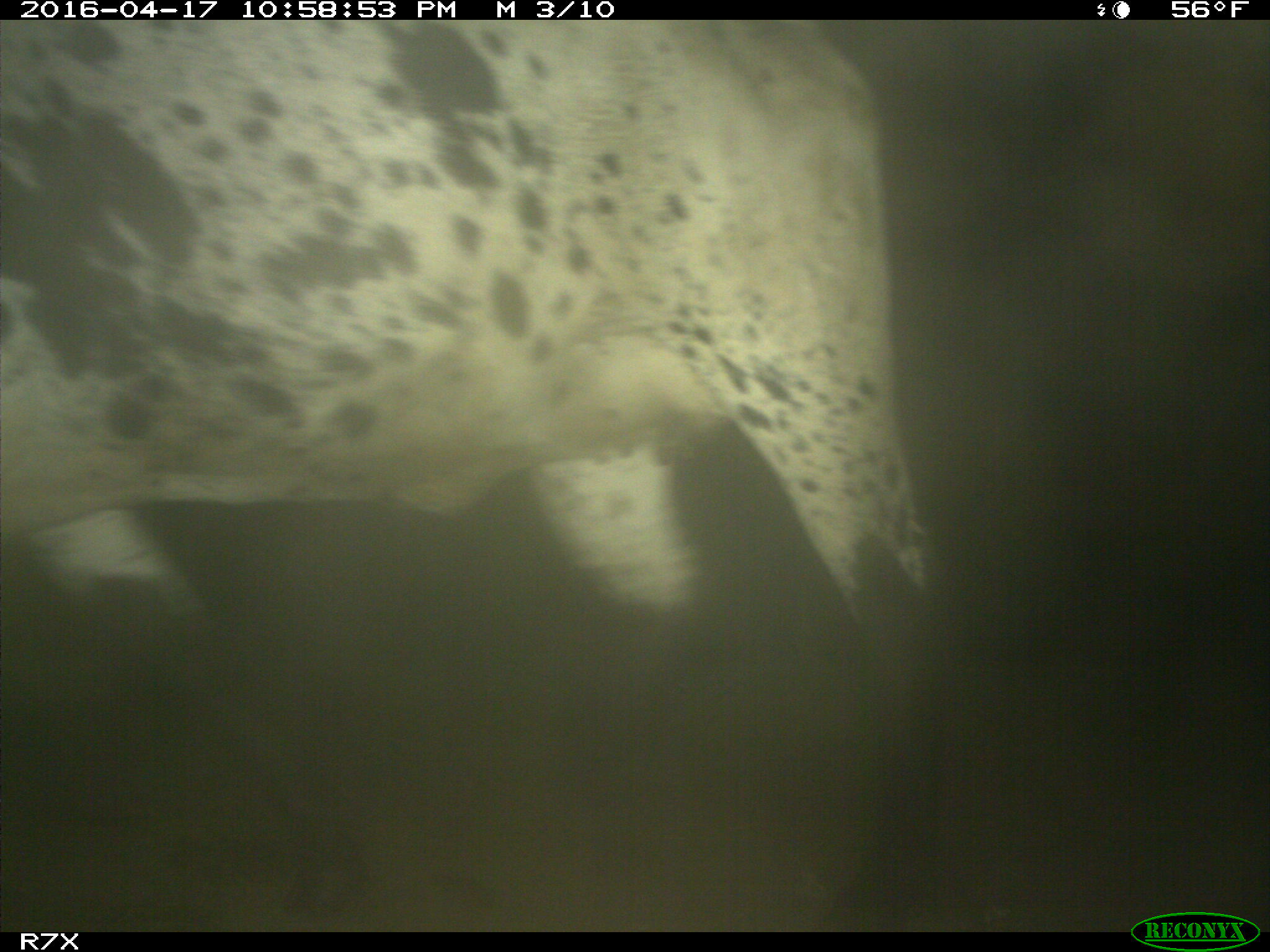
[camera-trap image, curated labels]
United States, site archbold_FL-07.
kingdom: Animalia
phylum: Chordata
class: Mammalia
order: Artiodactyla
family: Bovidae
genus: Bos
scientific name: Bos taurus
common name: domestic cow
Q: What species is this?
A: Bos taurus (domestic cow).